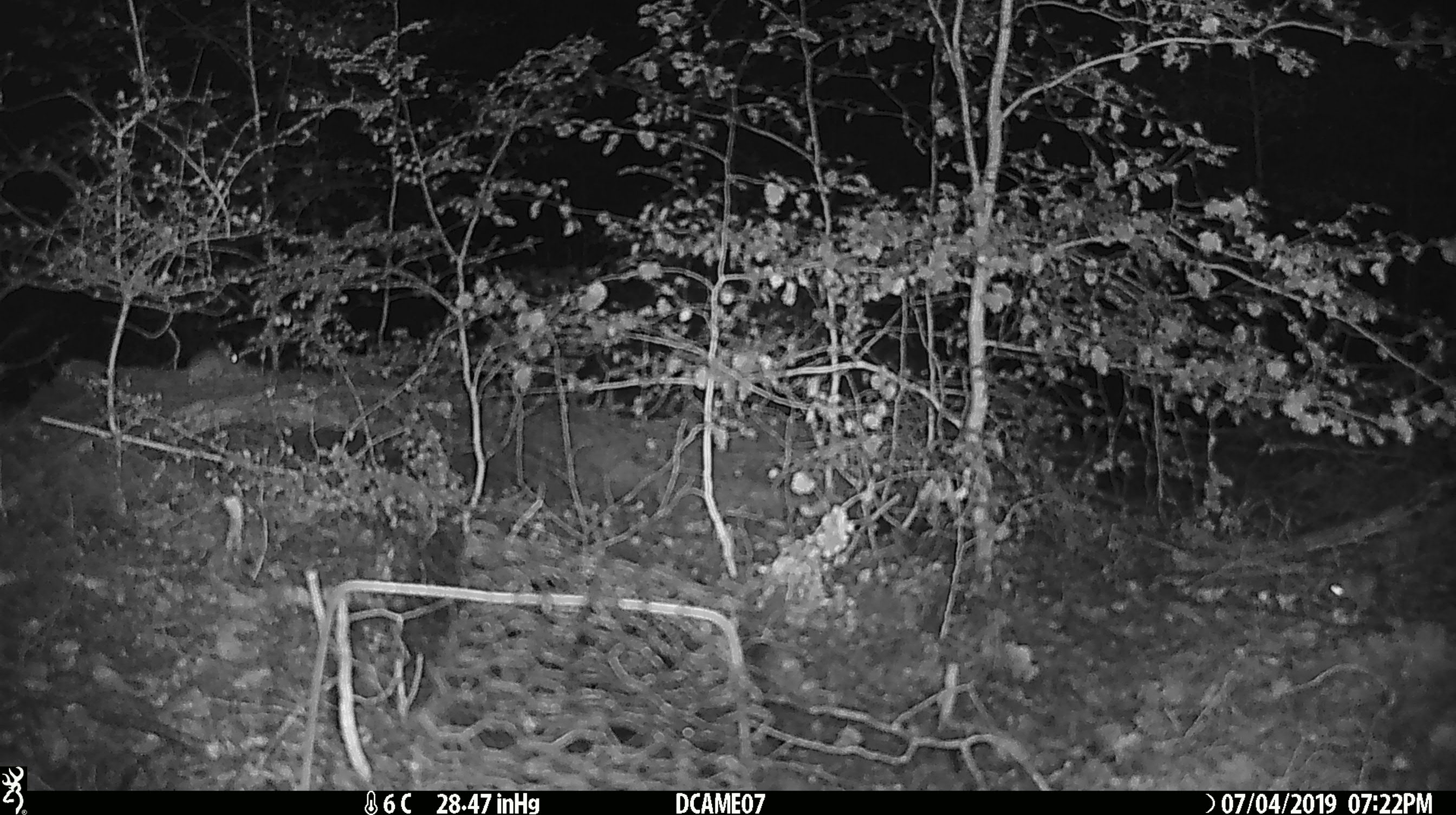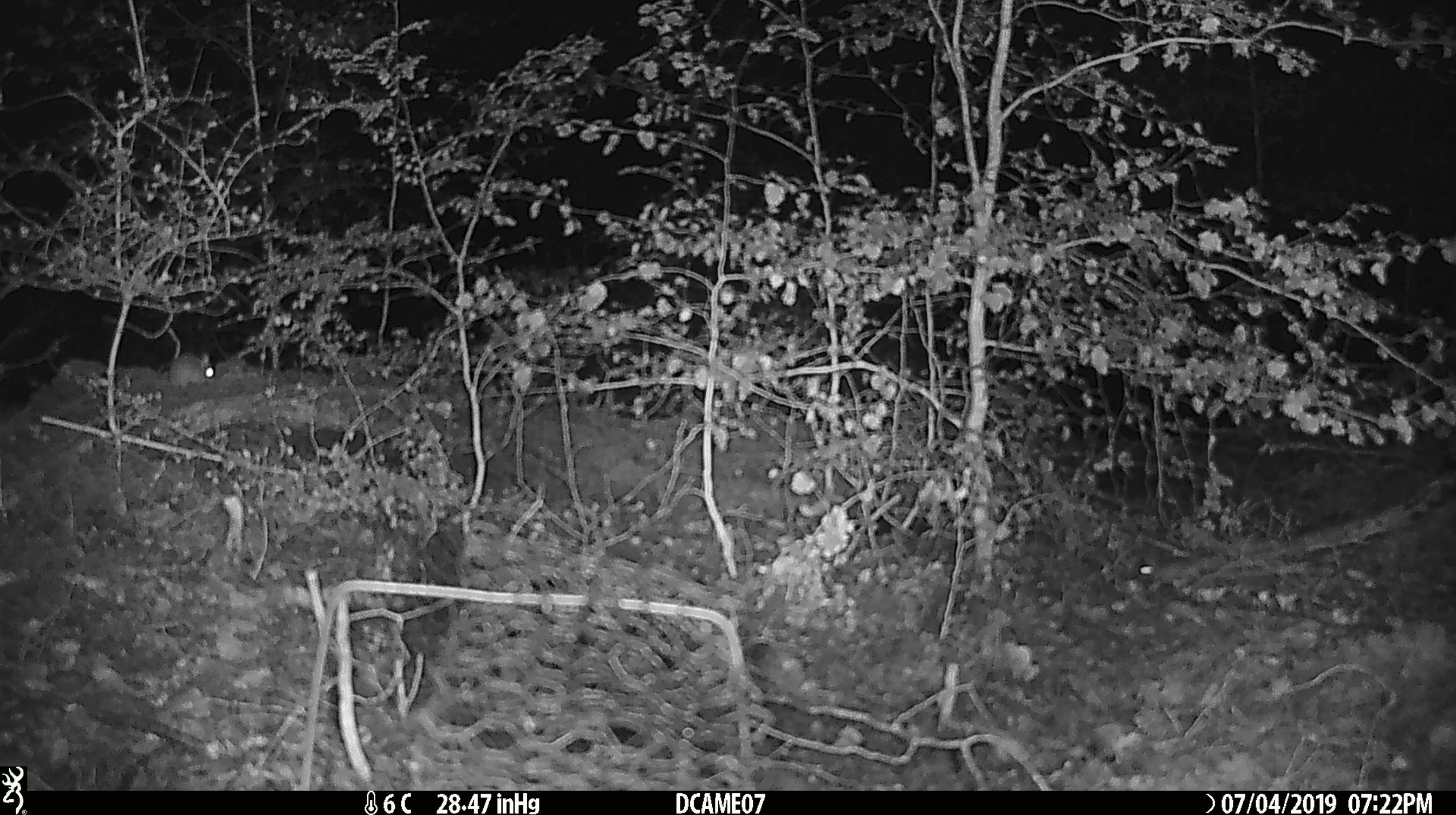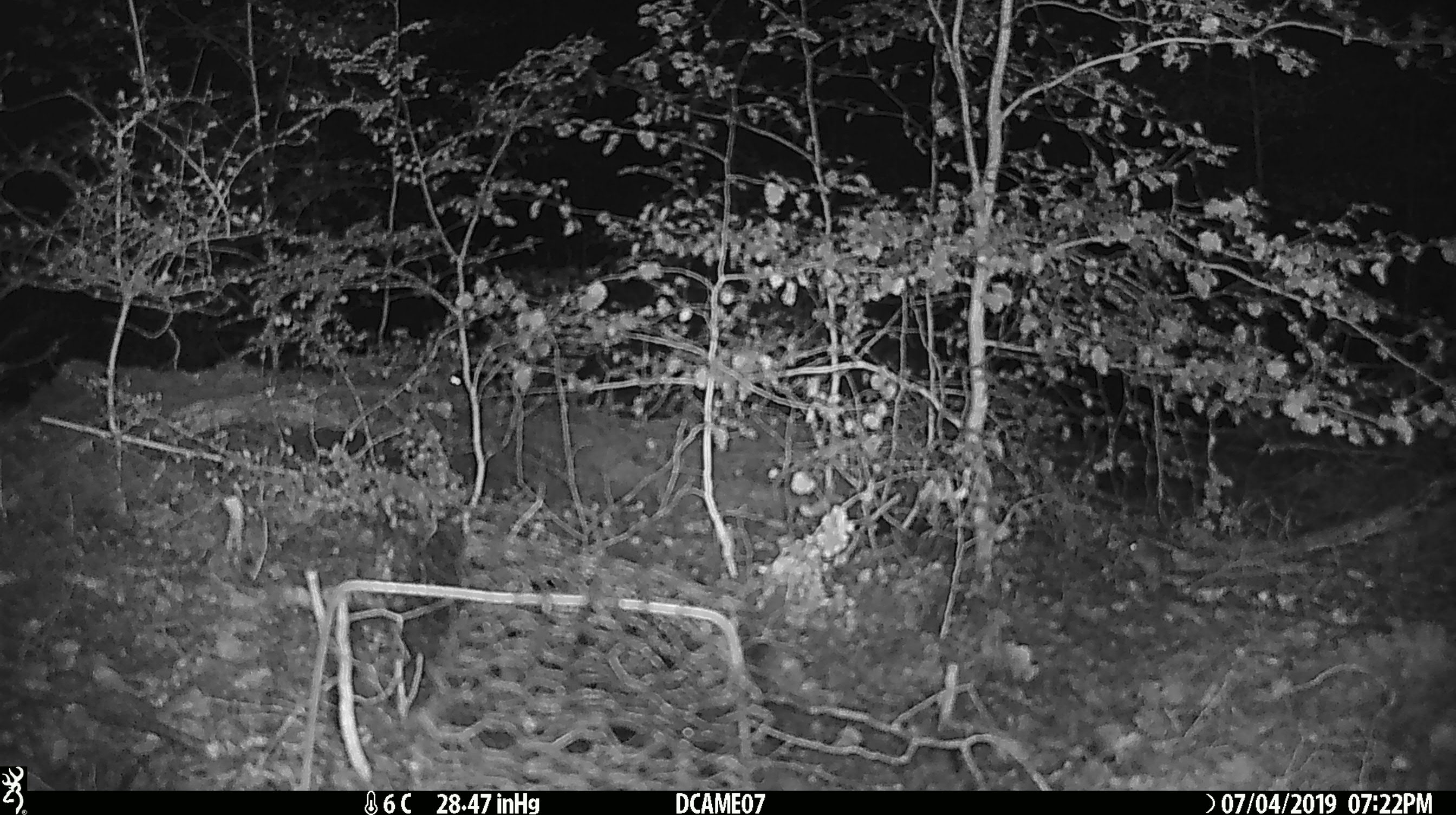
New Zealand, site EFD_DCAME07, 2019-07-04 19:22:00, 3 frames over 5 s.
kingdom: Animalia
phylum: Chordata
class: Mammalia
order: Rodentia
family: Muridae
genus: Mus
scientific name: Mus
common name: mouse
Mouse (Mus).